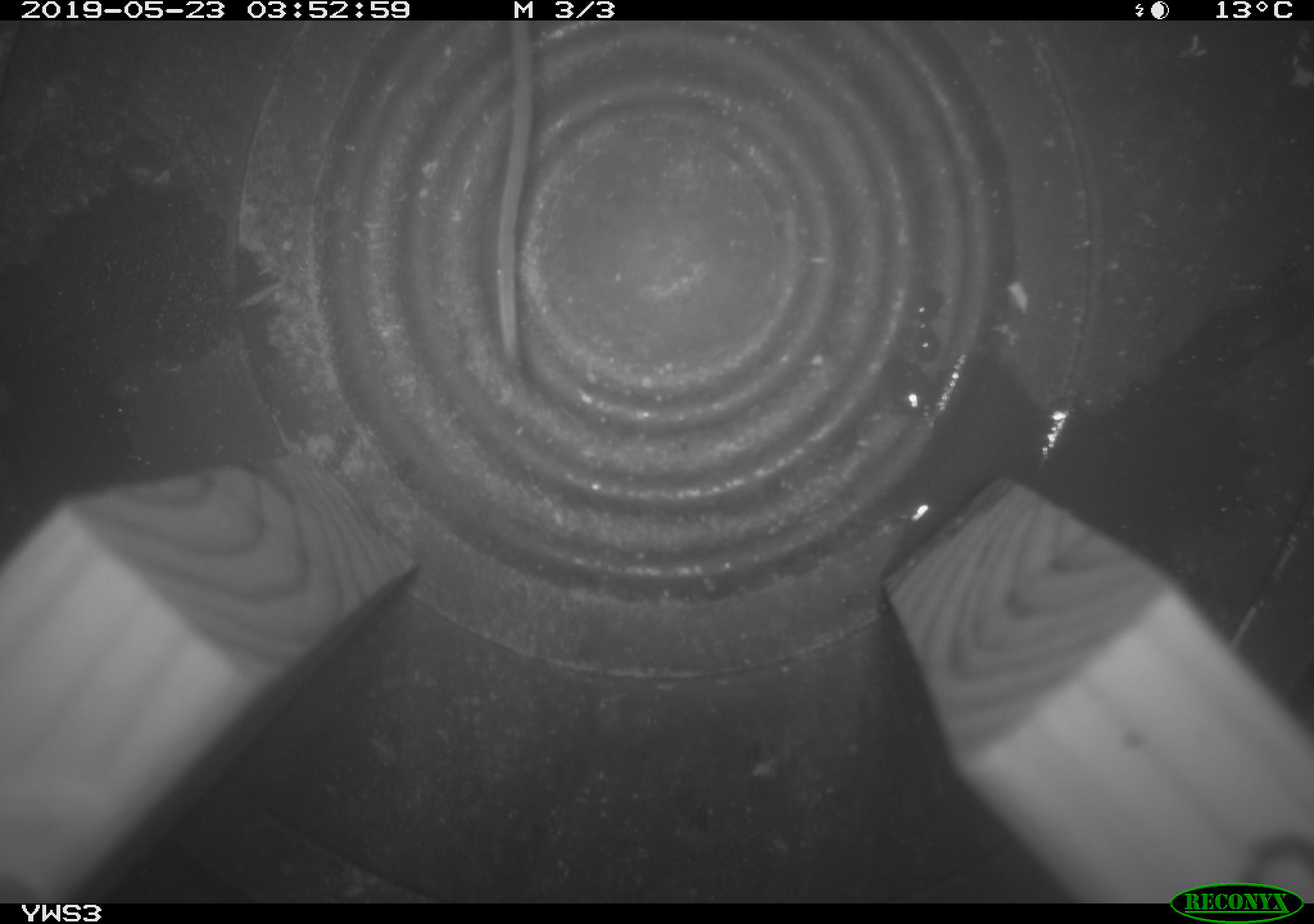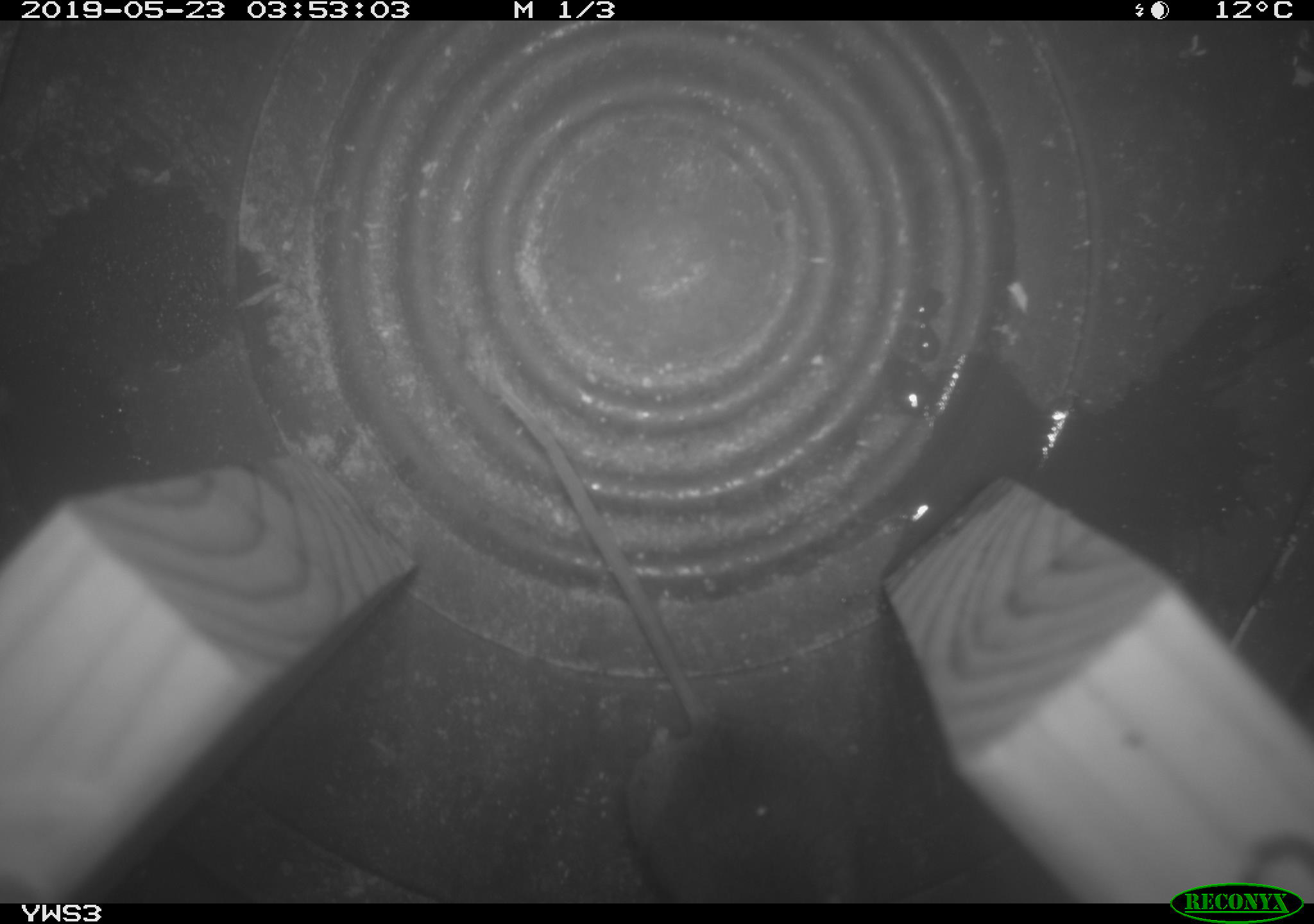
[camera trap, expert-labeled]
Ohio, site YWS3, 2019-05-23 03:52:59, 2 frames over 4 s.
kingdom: Animalia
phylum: Chordata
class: Mammalia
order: Rodentia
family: Cricetidae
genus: Peromyscus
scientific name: Peromyscus leucopus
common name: white-footed mouse